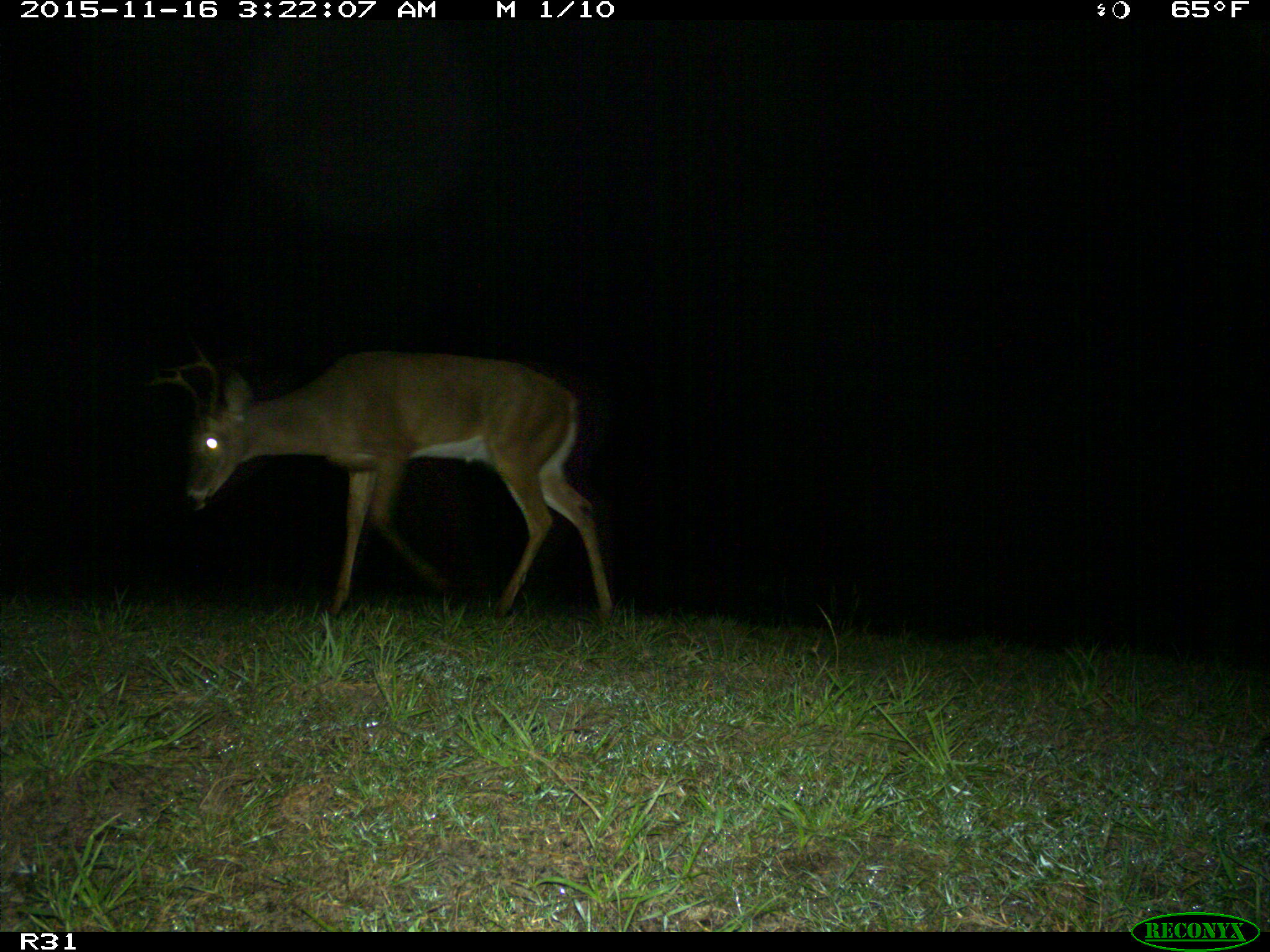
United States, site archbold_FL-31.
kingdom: Animalia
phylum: Chordata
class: Mammalia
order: Artiodactyla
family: Cervidae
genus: Odocoileus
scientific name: Odocoileus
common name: deer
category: unidentified deer